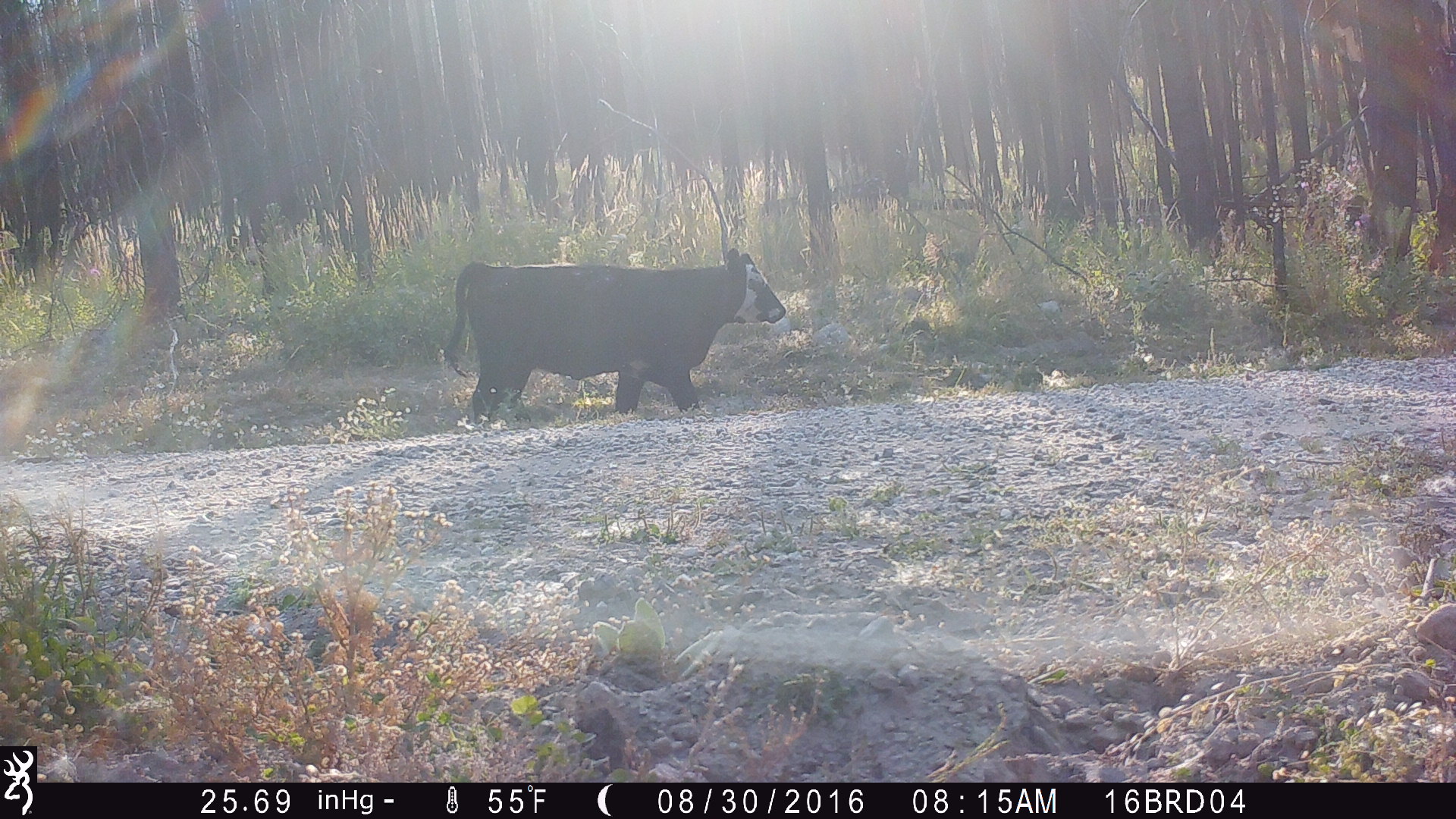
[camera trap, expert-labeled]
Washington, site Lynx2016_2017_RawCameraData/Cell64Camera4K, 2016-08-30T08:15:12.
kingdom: Animalia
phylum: Chordata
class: Mammalia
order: Artiodactyla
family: Bovidae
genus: Bos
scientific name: Bos taurus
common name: domestic cattle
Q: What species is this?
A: Domestic cattle (Bos taurus).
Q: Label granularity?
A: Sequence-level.